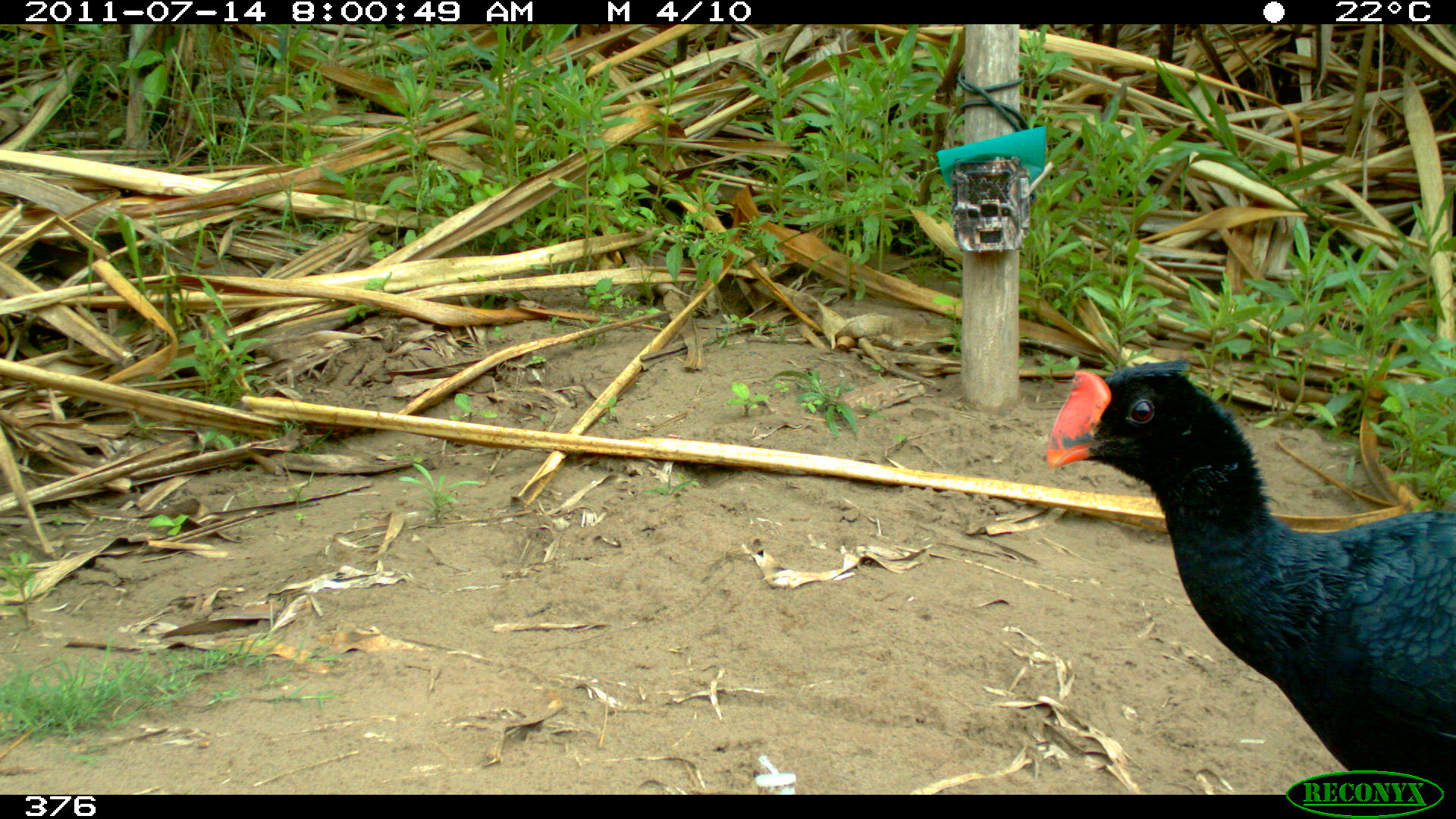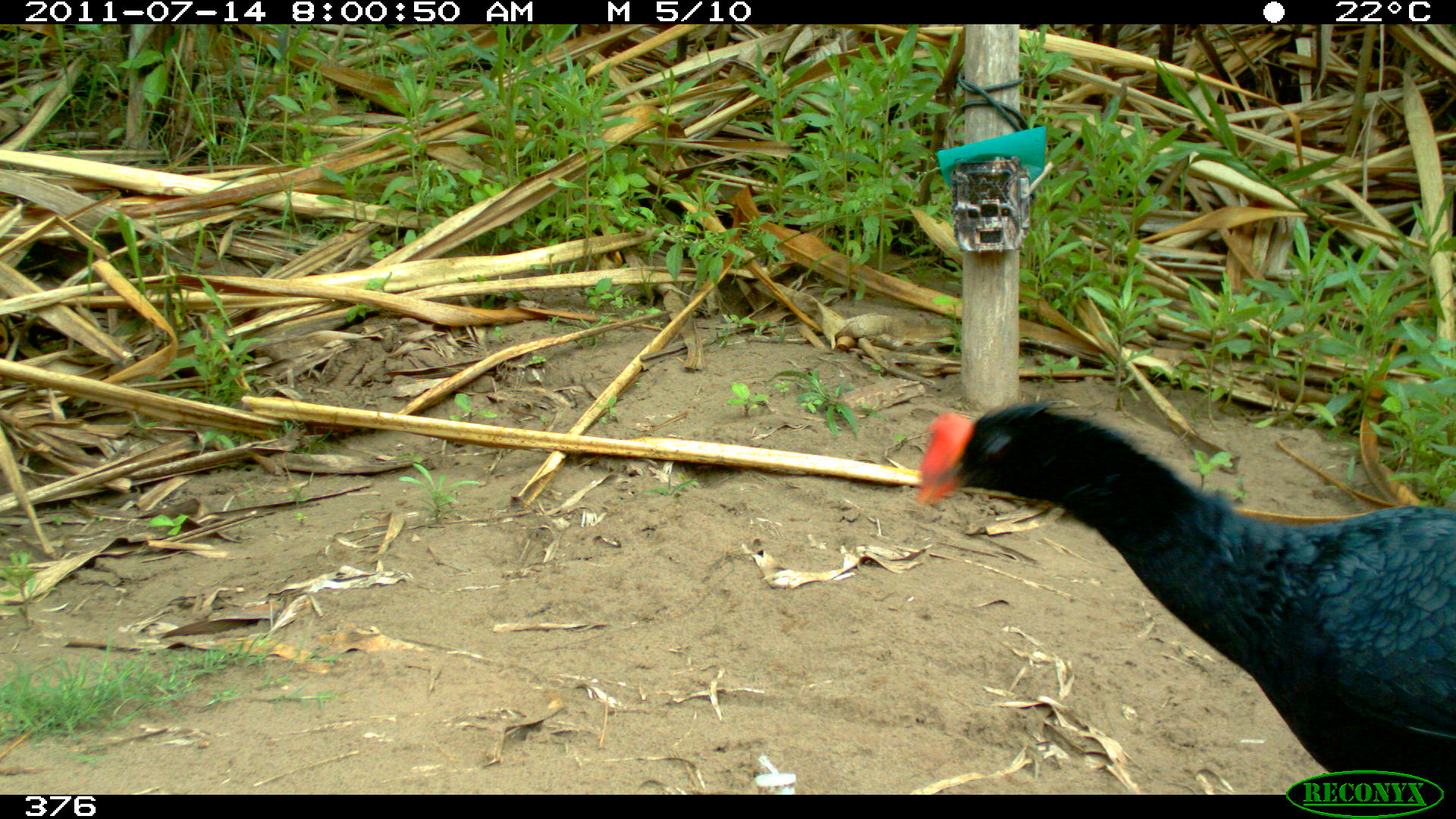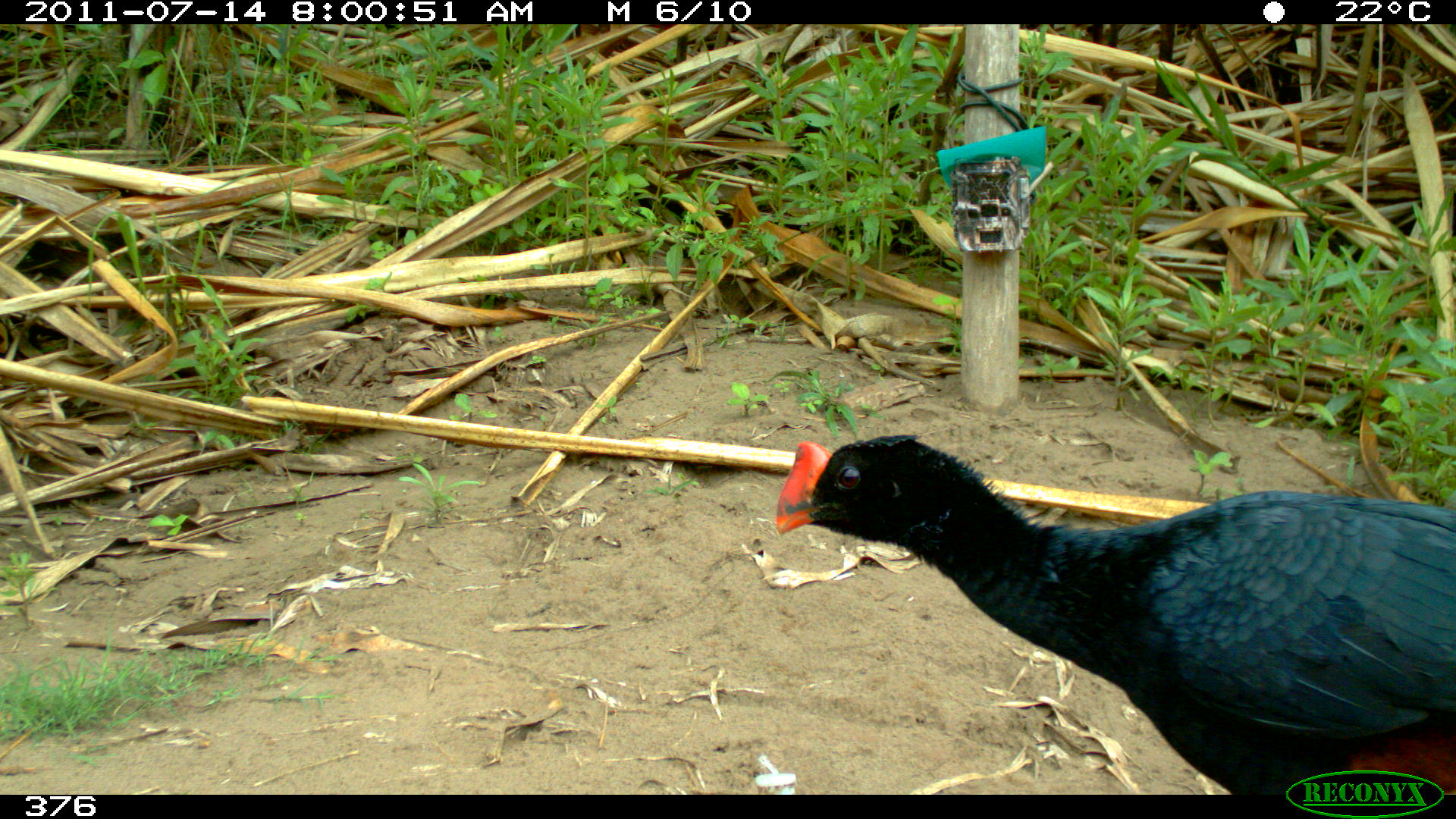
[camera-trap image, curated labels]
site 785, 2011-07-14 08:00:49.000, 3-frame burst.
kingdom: Animalia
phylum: Chordata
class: Aves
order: Galliformes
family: Cracidae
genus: Mitu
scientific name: Mitu tuberosum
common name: razor-billed curassow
Mitu tuberosum (razor-billed curassow).